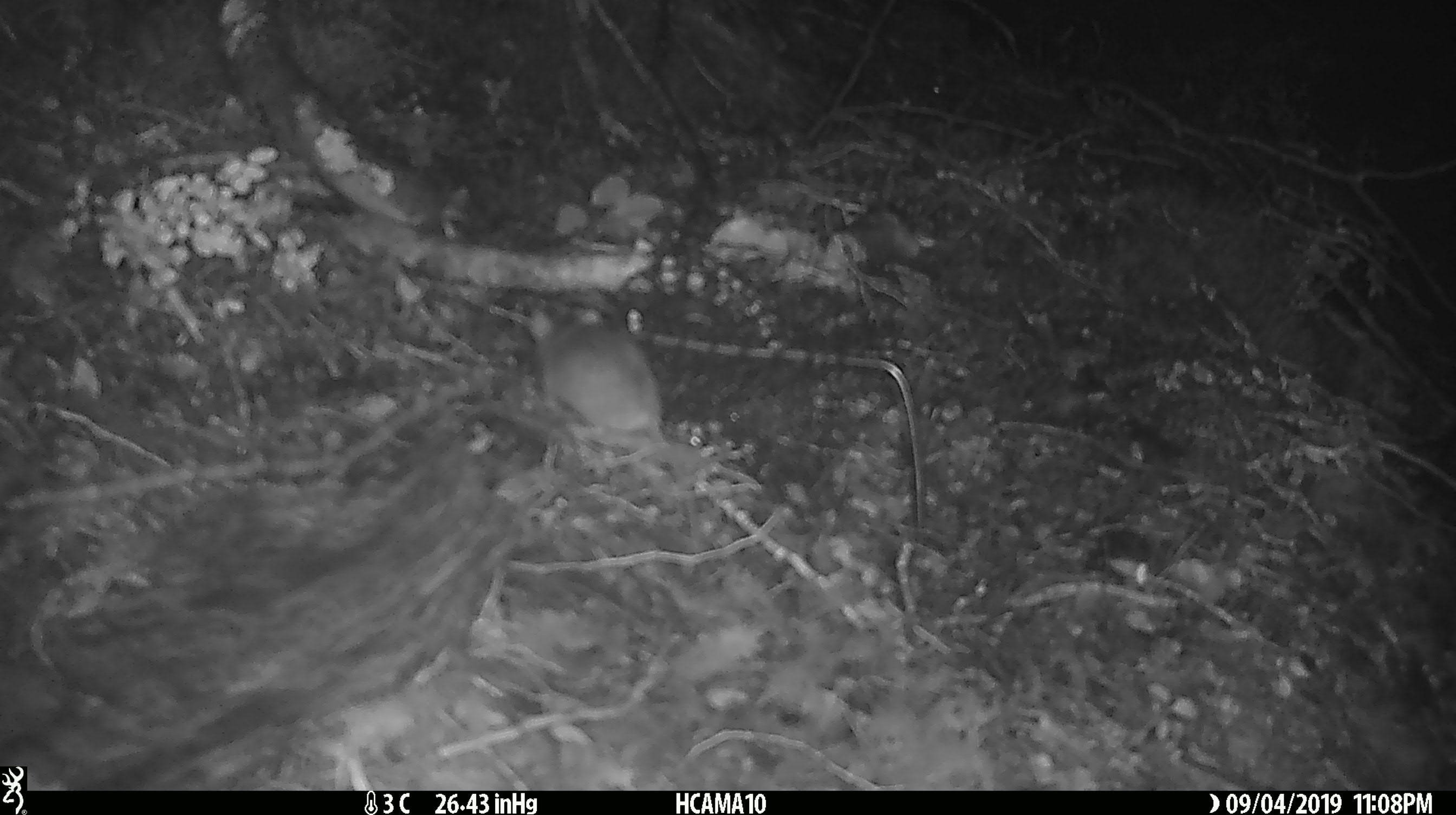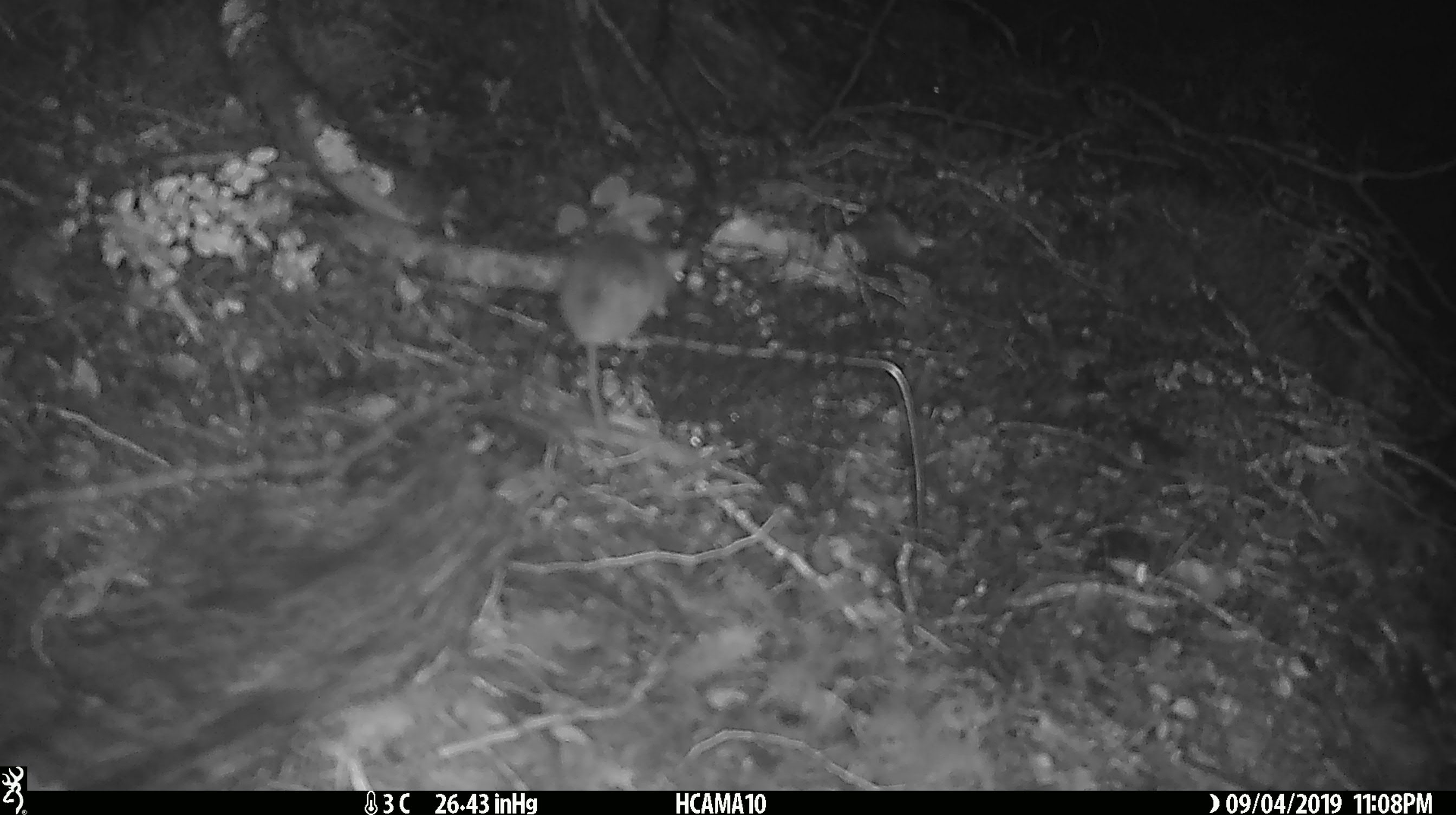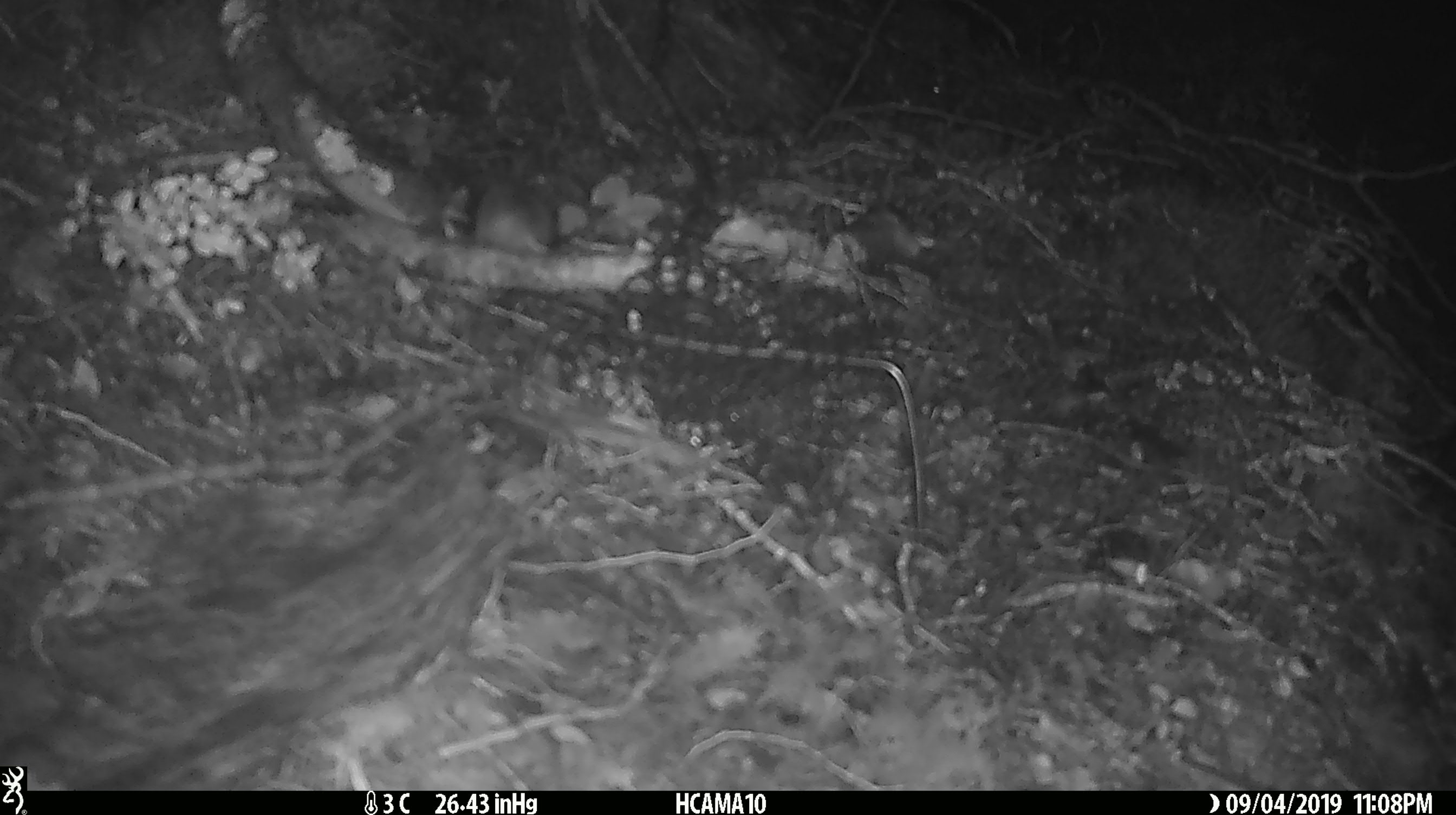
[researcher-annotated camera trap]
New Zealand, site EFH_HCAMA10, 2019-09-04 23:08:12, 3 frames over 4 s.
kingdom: Animalia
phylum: Chordata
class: Mammalia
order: Rodentia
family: Muridae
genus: Mus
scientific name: Mus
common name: mouse